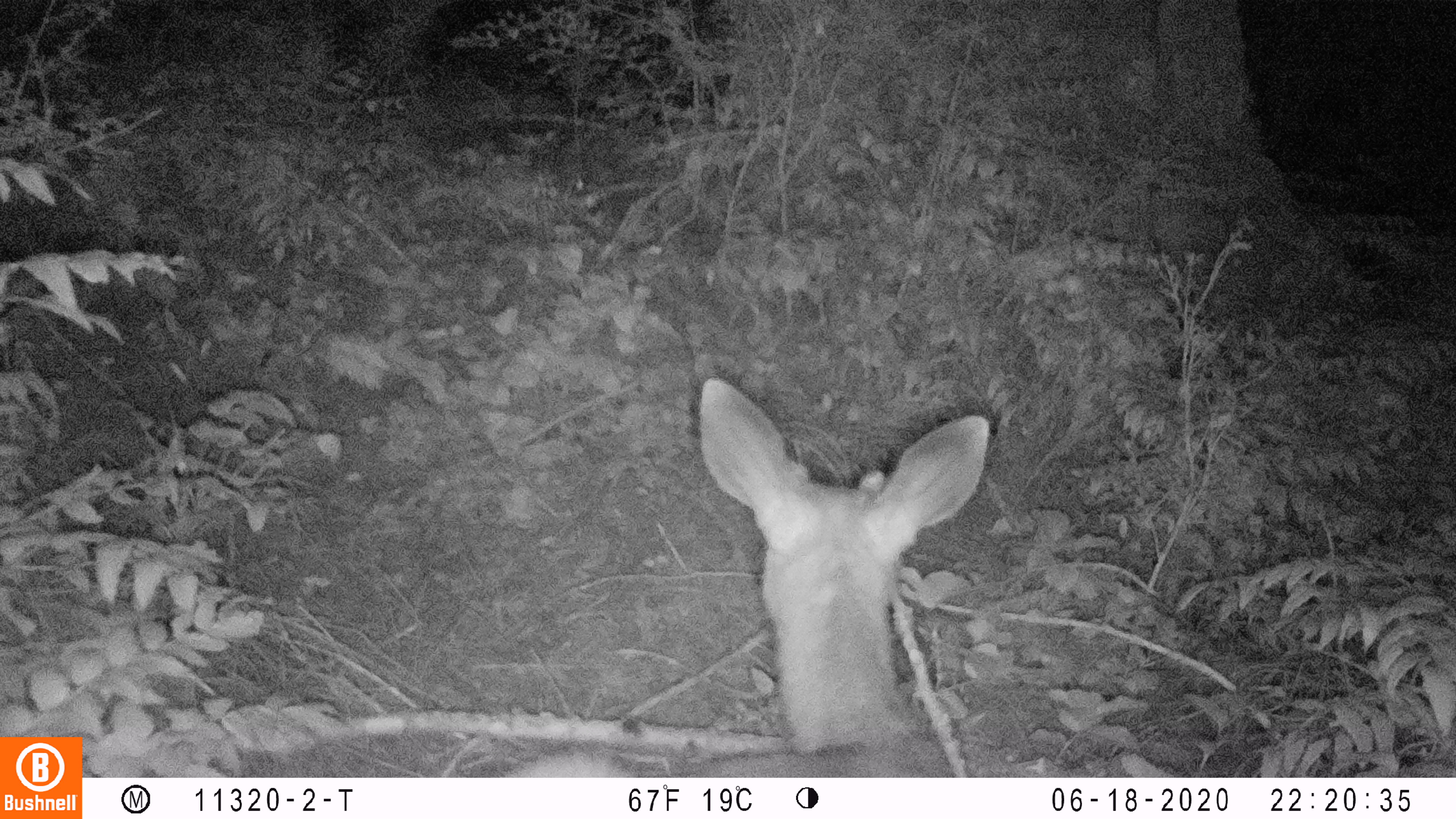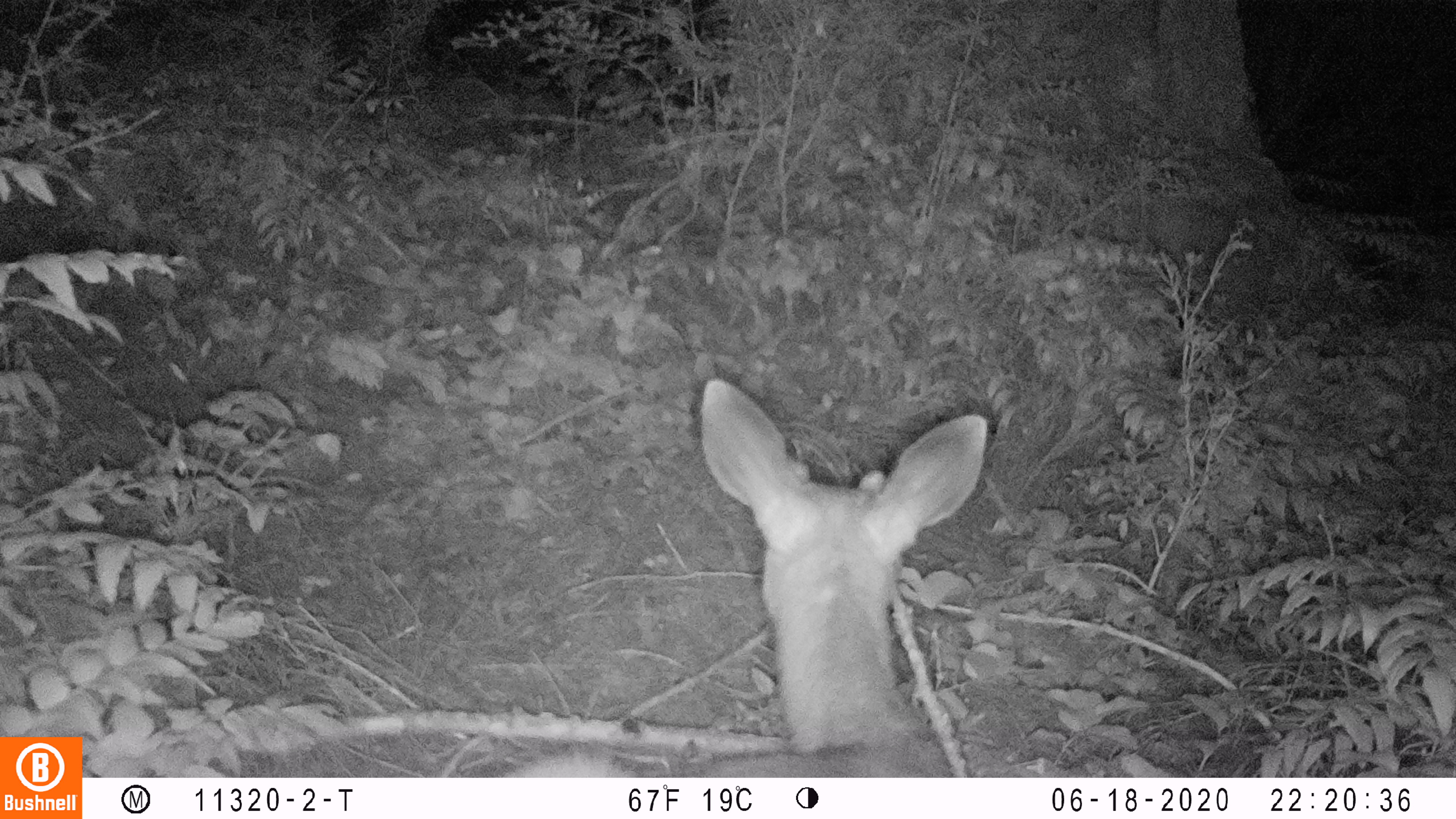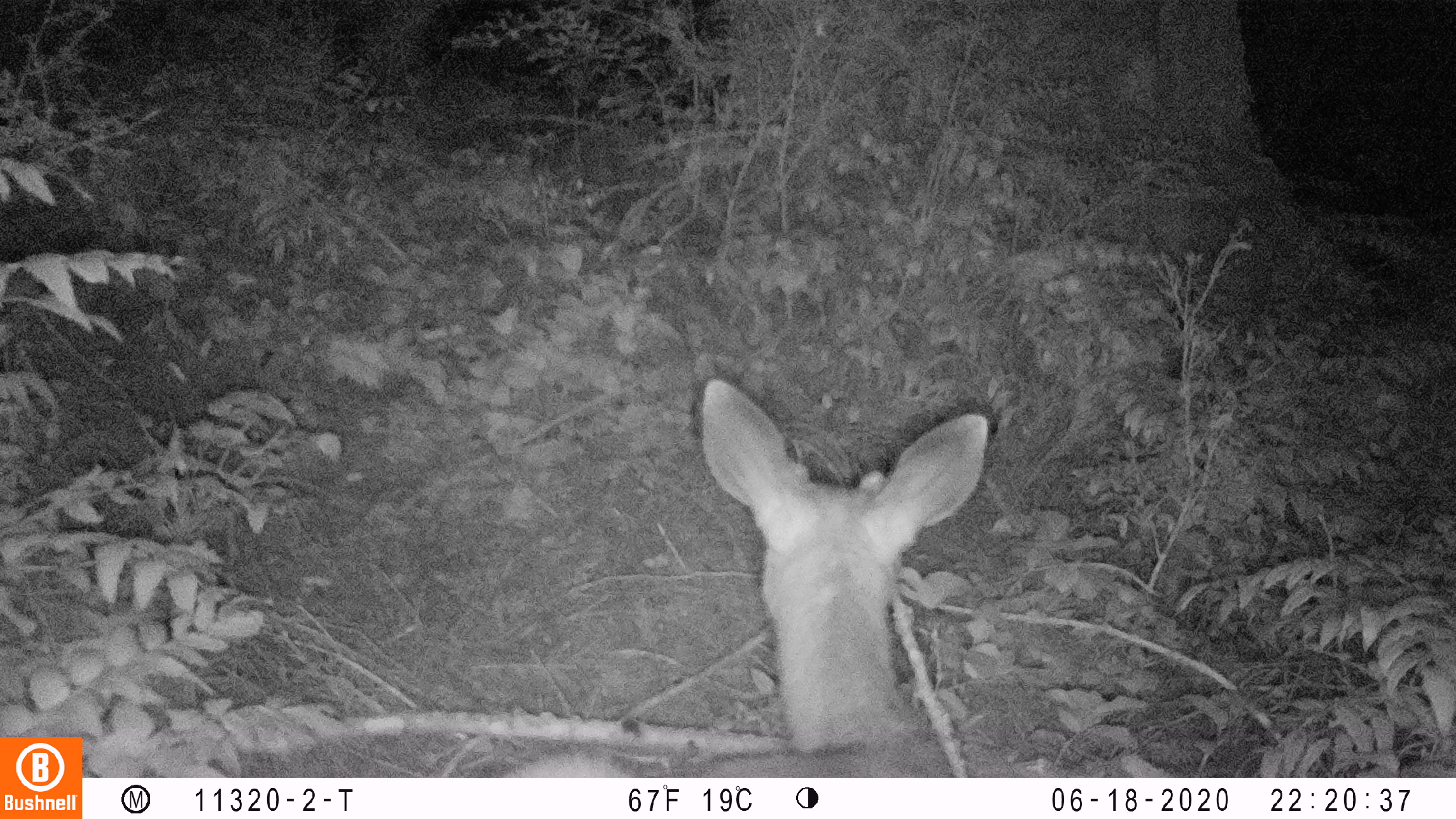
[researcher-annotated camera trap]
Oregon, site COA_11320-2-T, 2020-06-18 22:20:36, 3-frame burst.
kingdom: Animalia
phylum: Chordata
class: Mammalia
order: Artiodactyla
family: Cervidae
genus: Odocoileus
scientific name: Odocoileus hemionus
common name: black-tailed deer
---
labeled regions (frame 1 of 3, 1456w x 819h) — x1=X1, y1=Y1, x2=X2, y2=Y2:
black-tailed deer: x1=495, y1=374, x2=1001, y2=774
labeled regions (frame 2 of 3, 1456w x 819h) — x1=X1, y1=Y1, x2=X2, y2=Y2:
black-tailed deer: x1=499, y1=374, x2=998, y2=770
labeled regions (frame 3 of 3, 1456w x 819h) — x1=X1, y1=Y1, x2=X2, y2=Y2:
black-tailed deer: x1=491, y1=374, x2=1000, y2=772